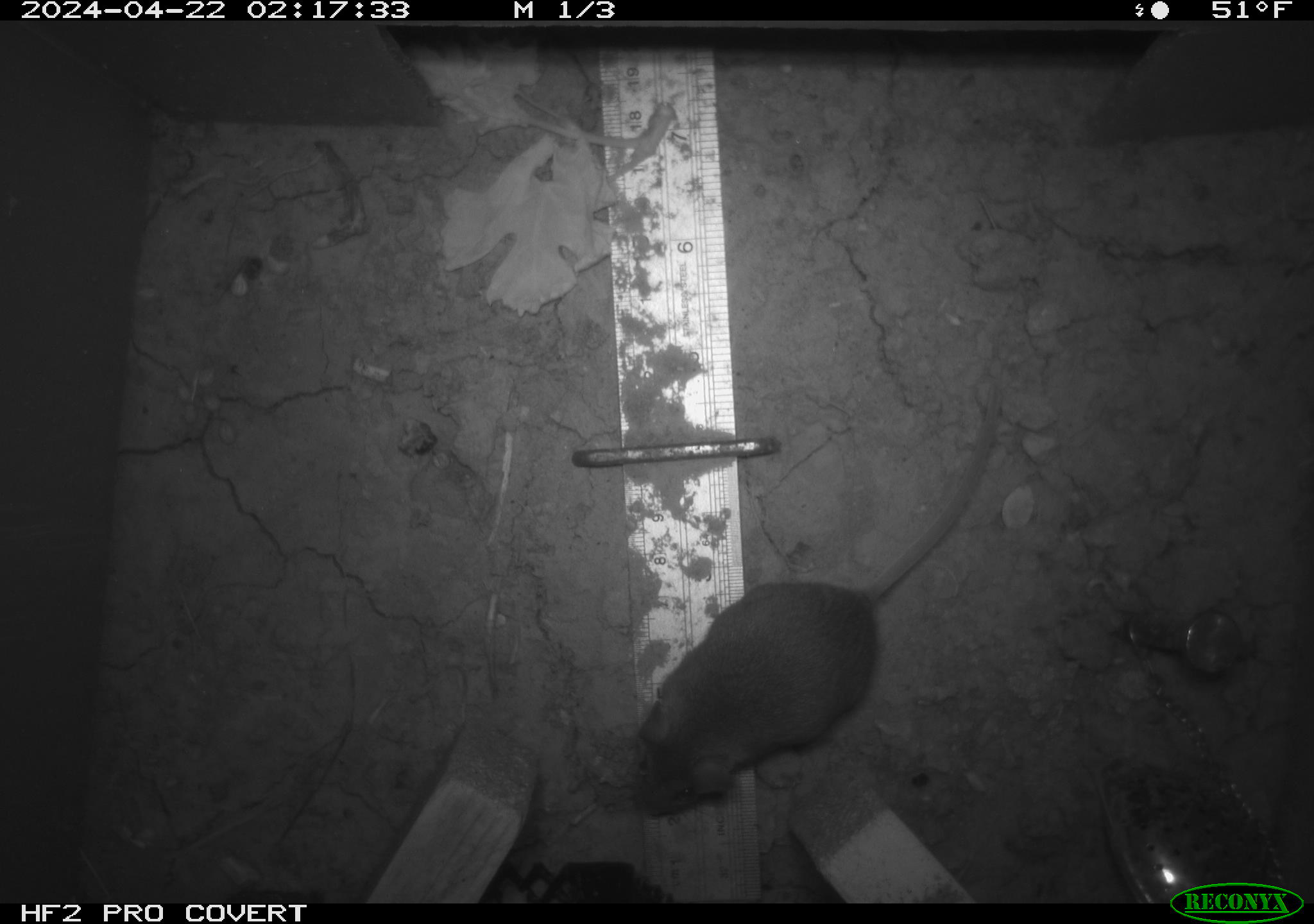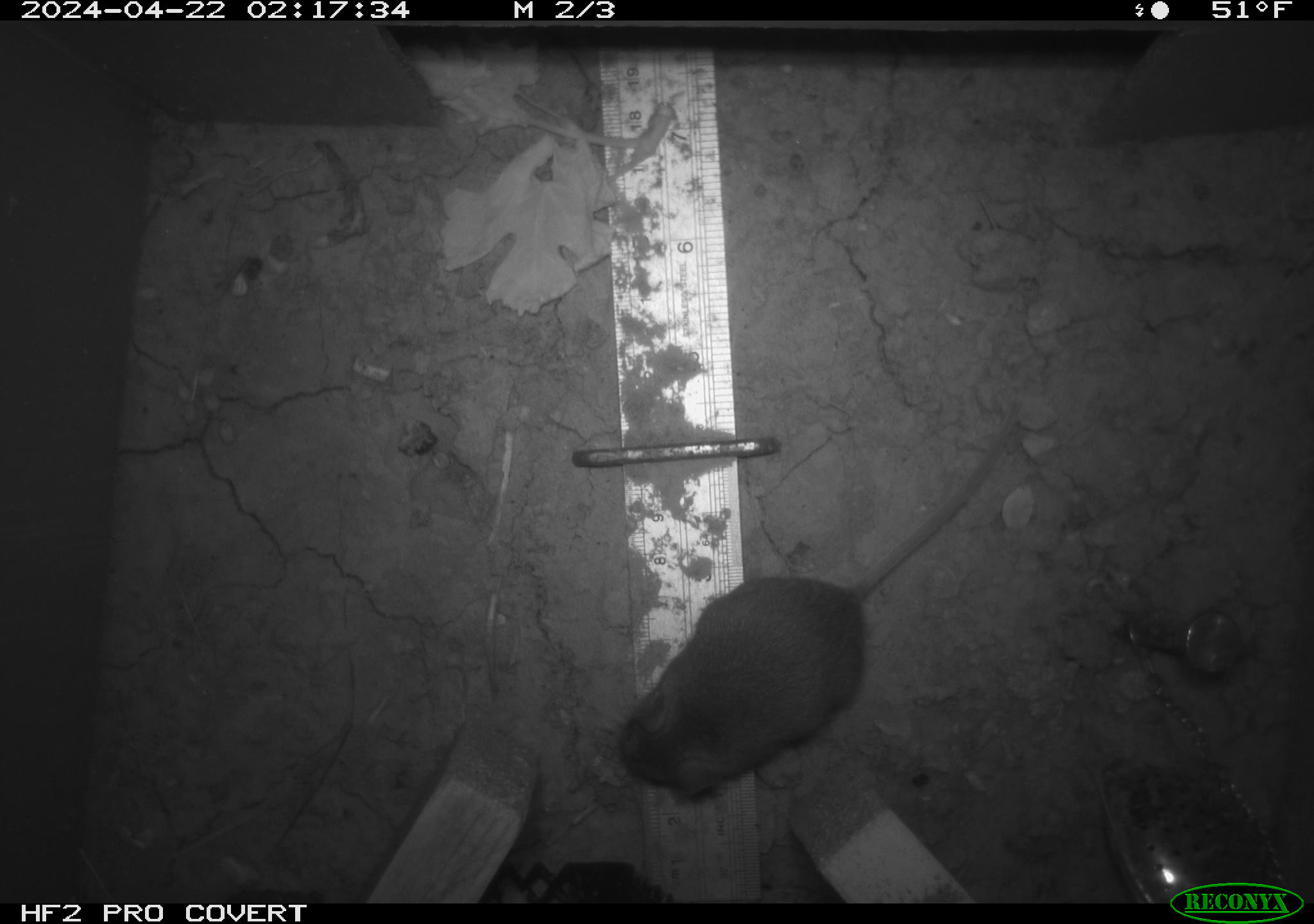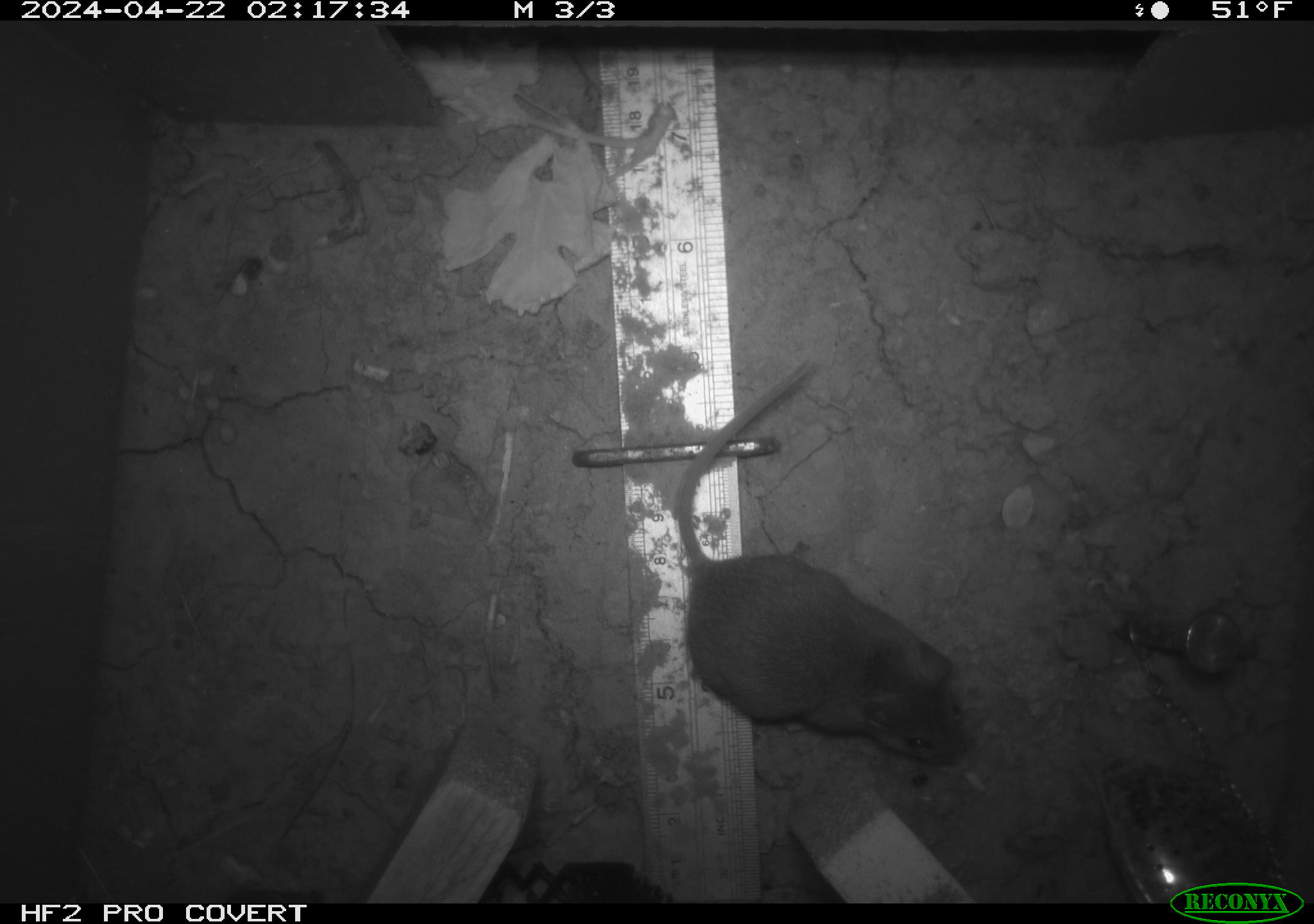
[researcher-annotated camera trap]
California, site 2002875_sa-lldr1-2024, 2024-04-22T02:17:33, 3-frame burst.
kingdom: Animalia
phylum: Chordata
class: Mammalia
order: Rodentia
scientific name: Rodentia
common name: mouse species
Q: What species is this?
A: Mouse species (Rodentia).